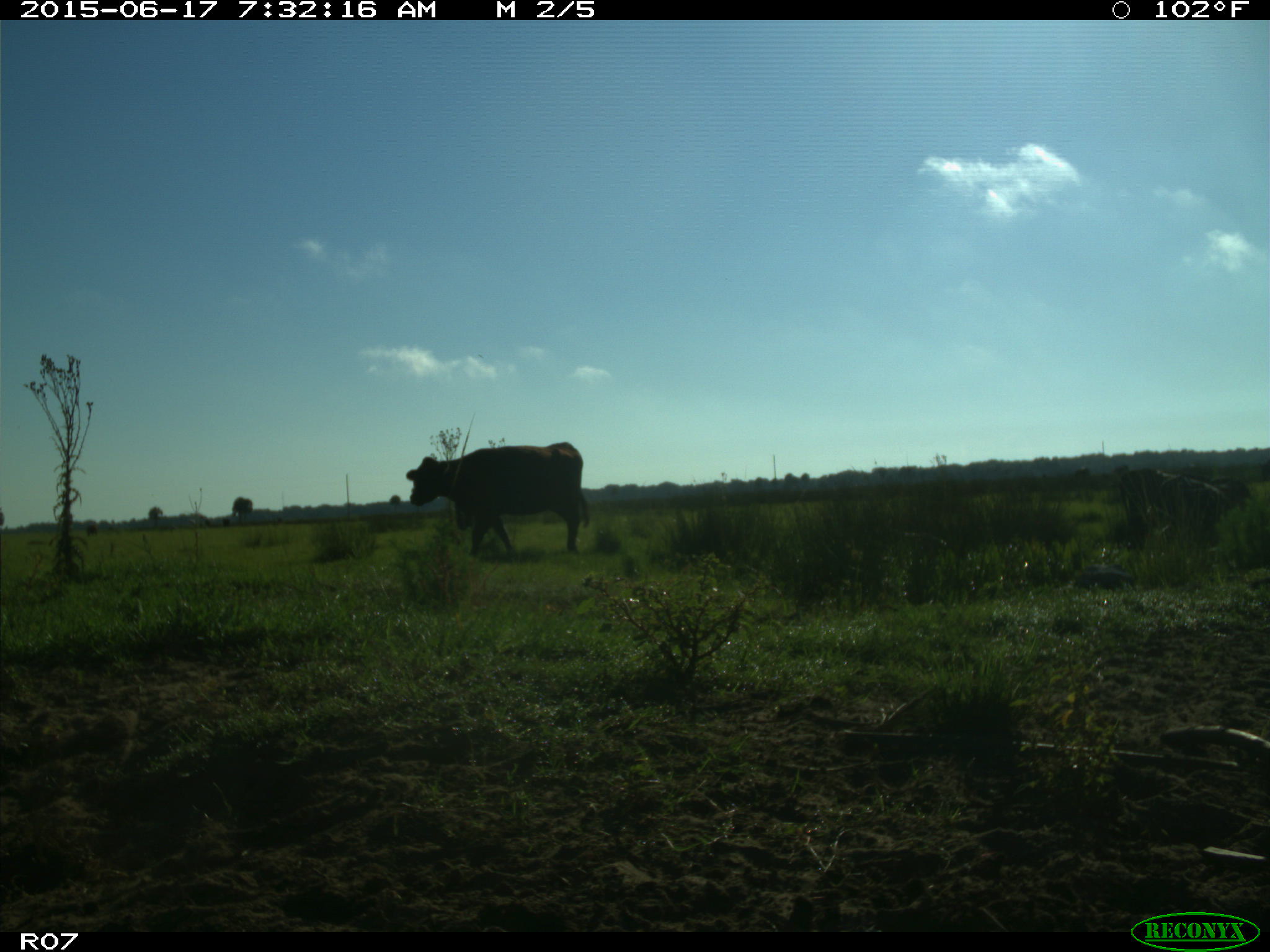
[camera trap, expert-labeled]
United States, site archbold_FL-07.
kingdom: Animalia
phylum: Chordata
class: Mammalia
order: Artiodactyla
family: Bovidae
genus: Bos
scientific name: Bos taurus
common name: domestic cow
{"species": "Bos taurus (domestic cow)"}